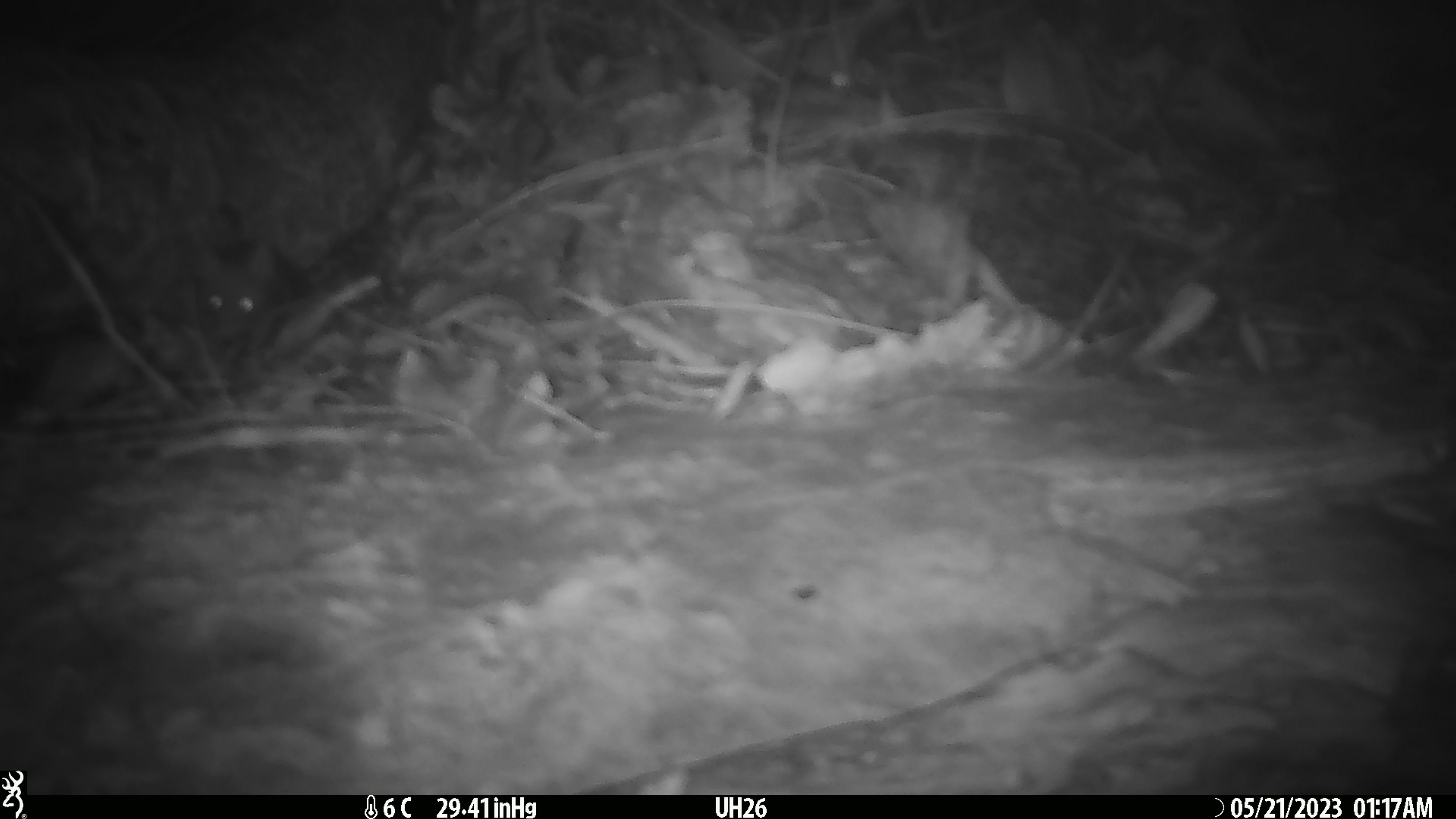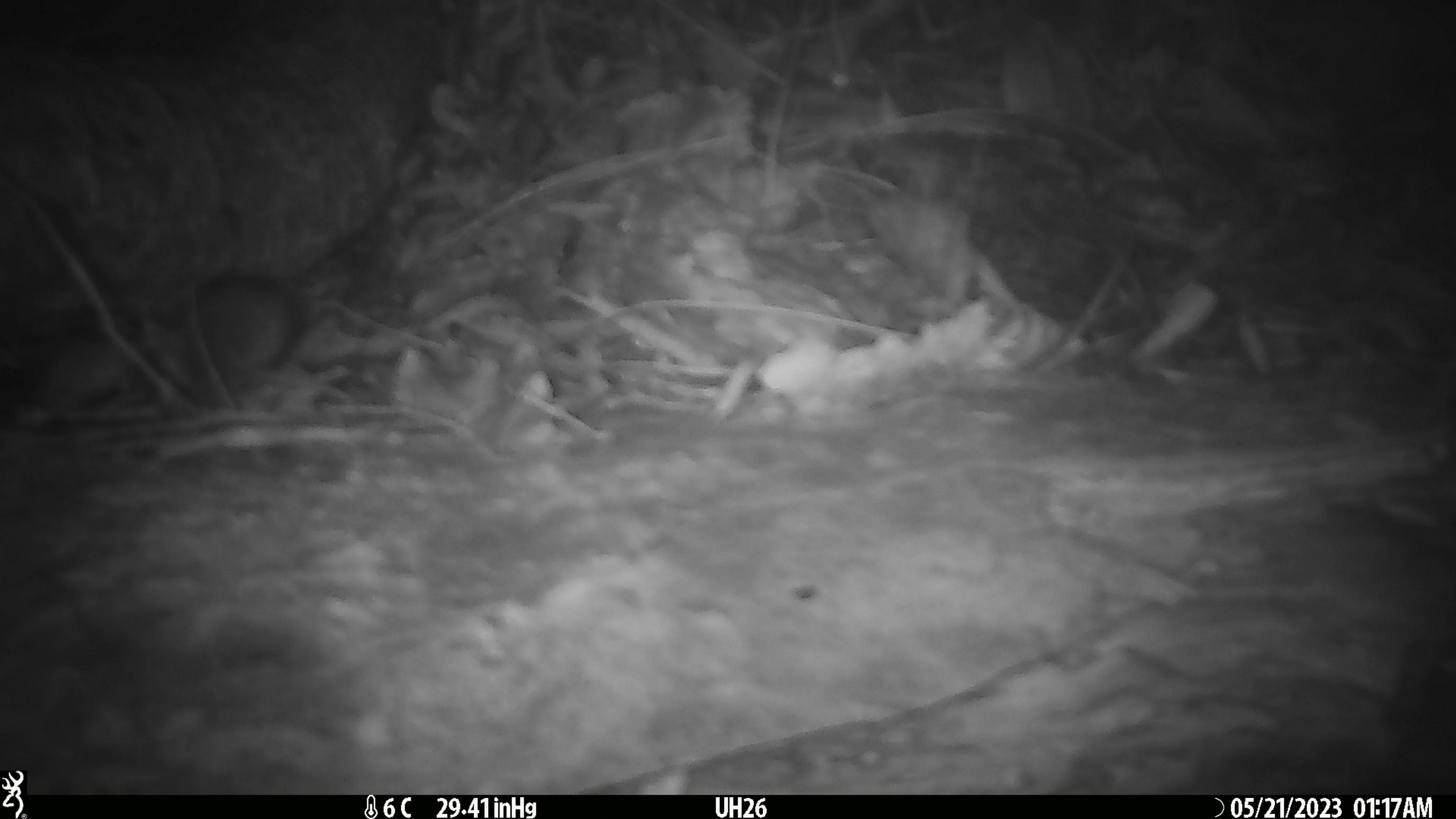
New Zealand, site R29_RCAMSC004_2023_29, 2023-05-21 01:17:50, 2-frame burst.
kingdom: Animalia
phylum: Chordata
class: Mammalia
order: Rodentia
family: Muridae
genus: Mus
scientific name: Mus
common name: mouse